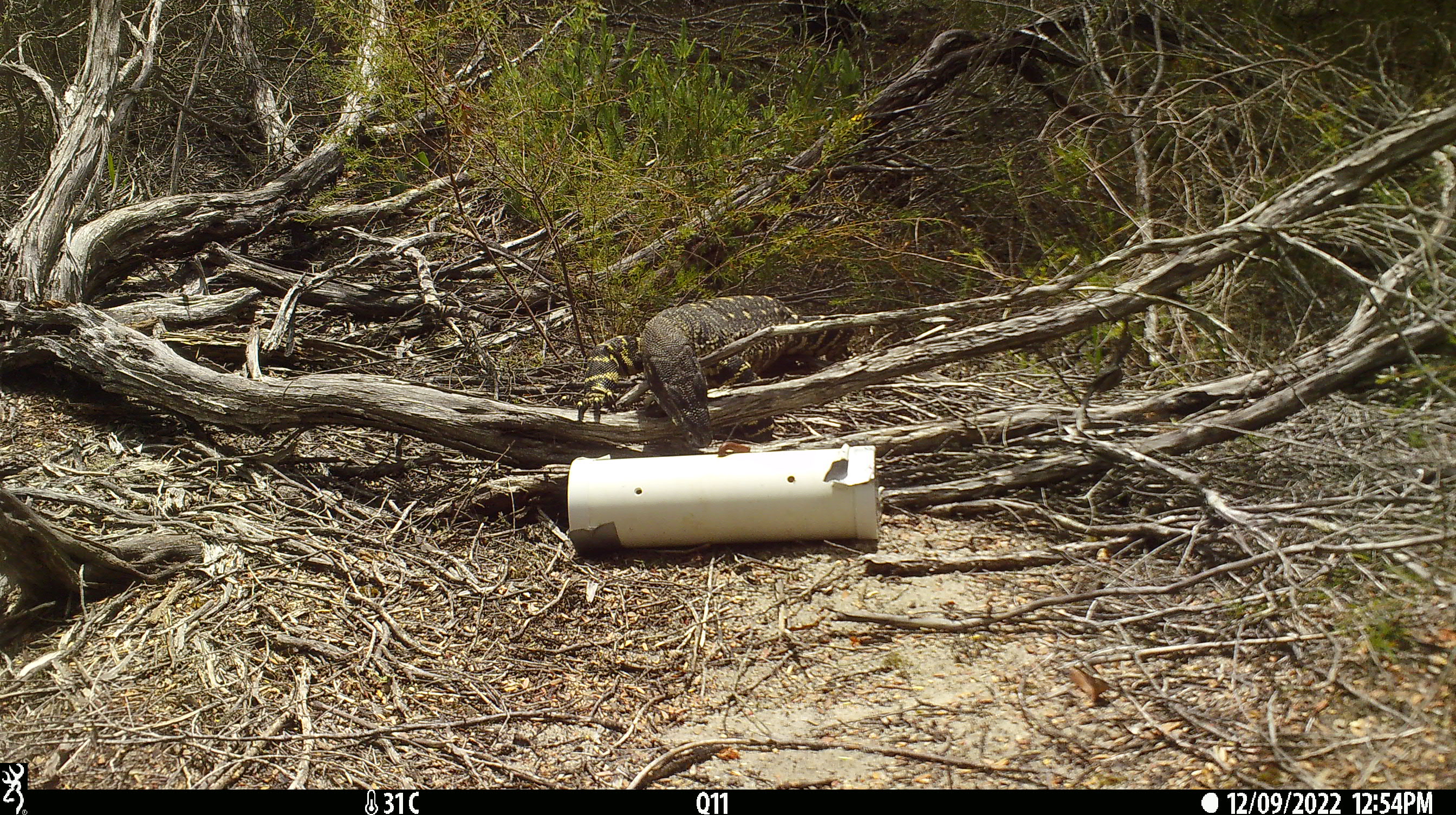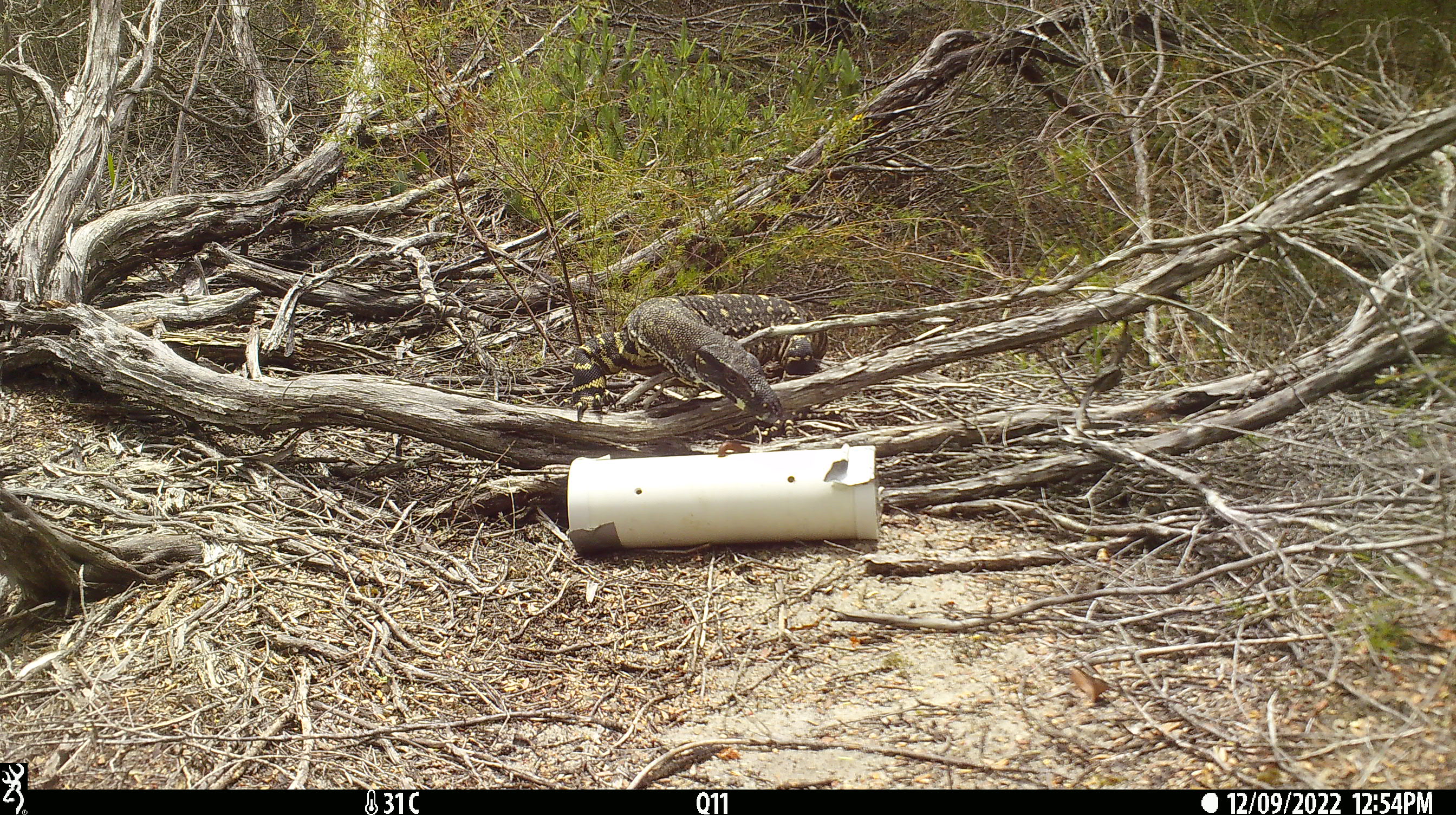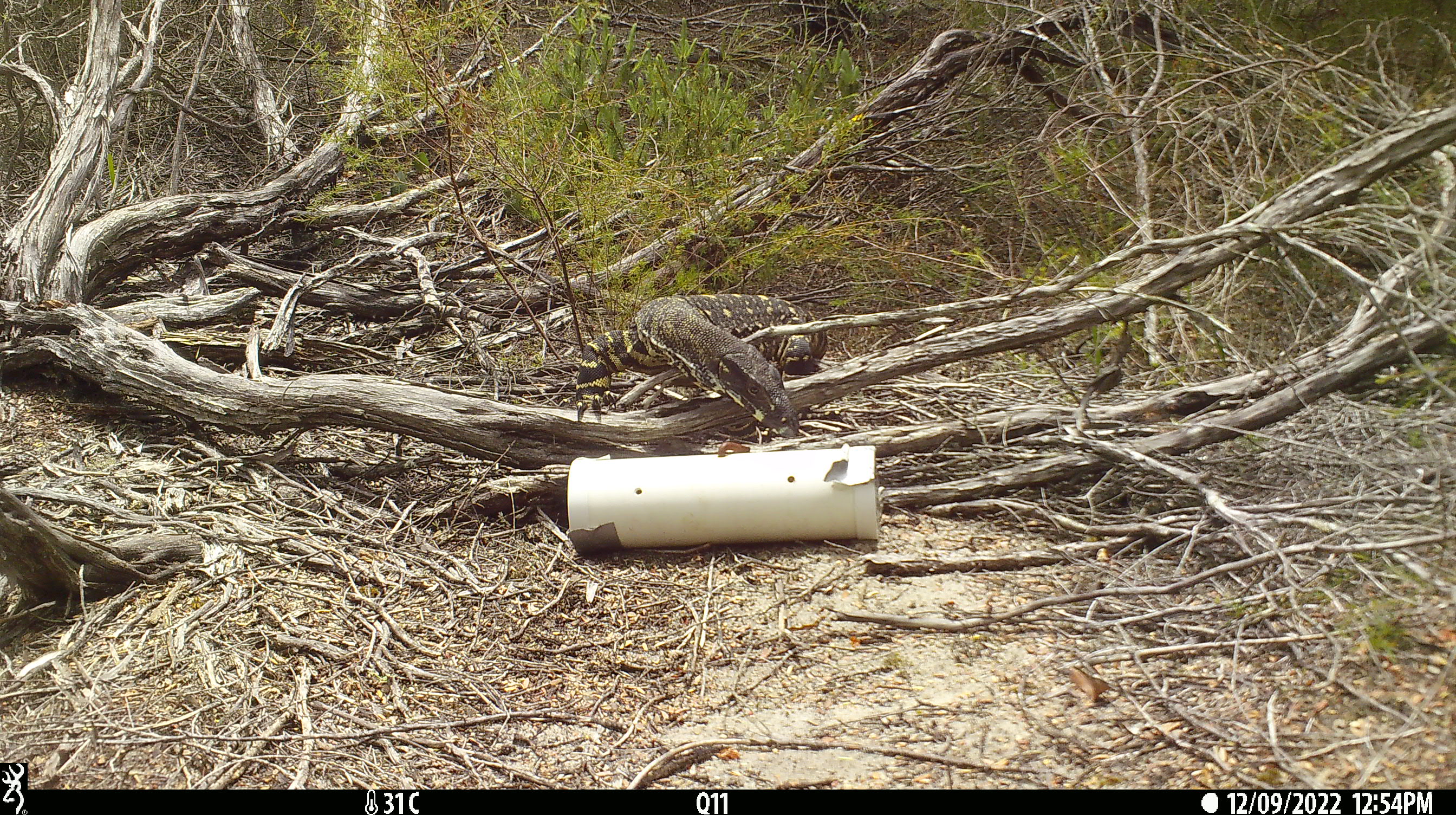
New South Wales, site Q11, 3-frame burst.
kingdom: Animalia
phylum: Chordata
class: Reptilia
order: Squamata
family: Varanidae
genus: Varanus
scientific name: Varanus varius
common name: lace monitor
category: goanna